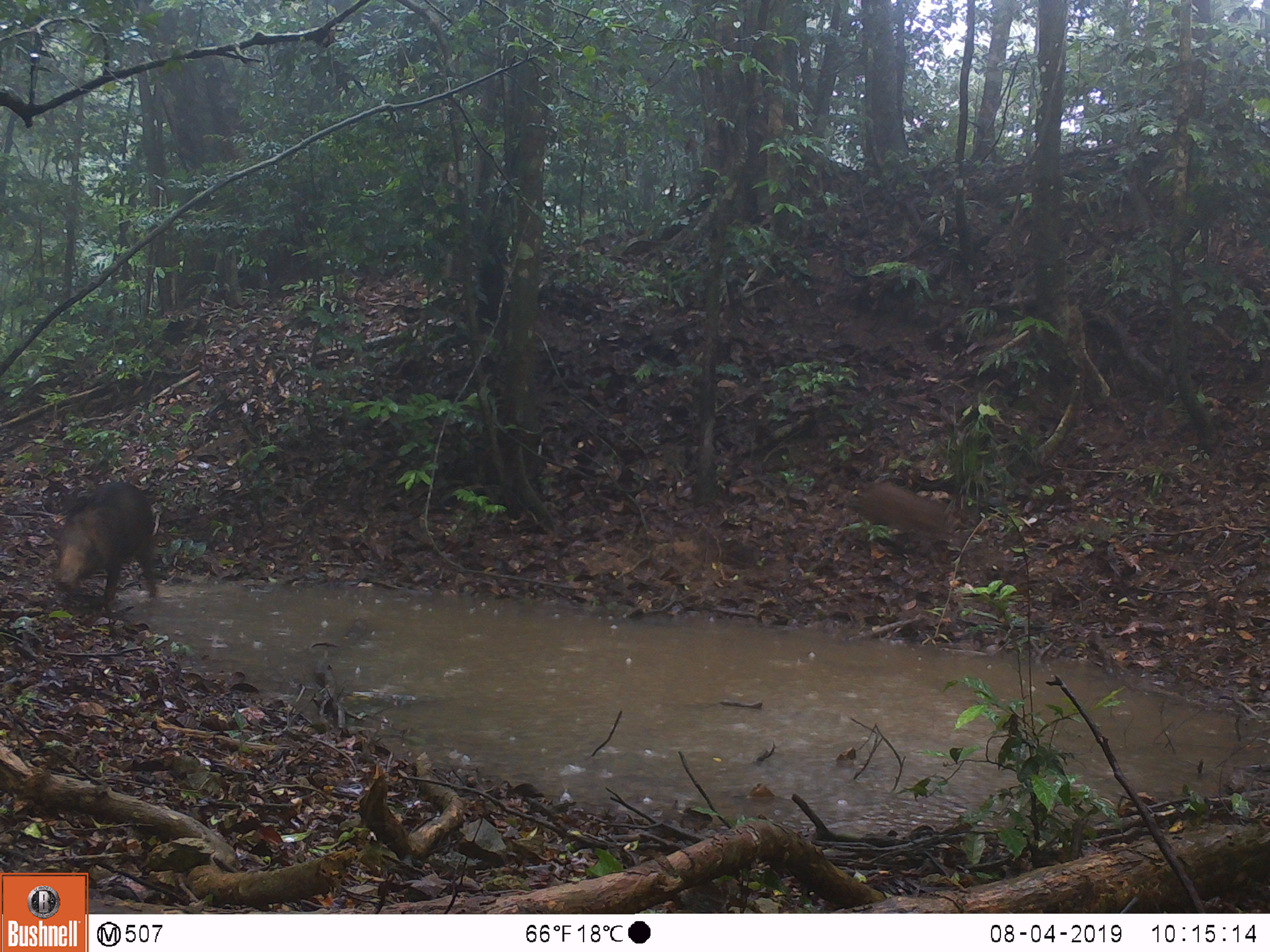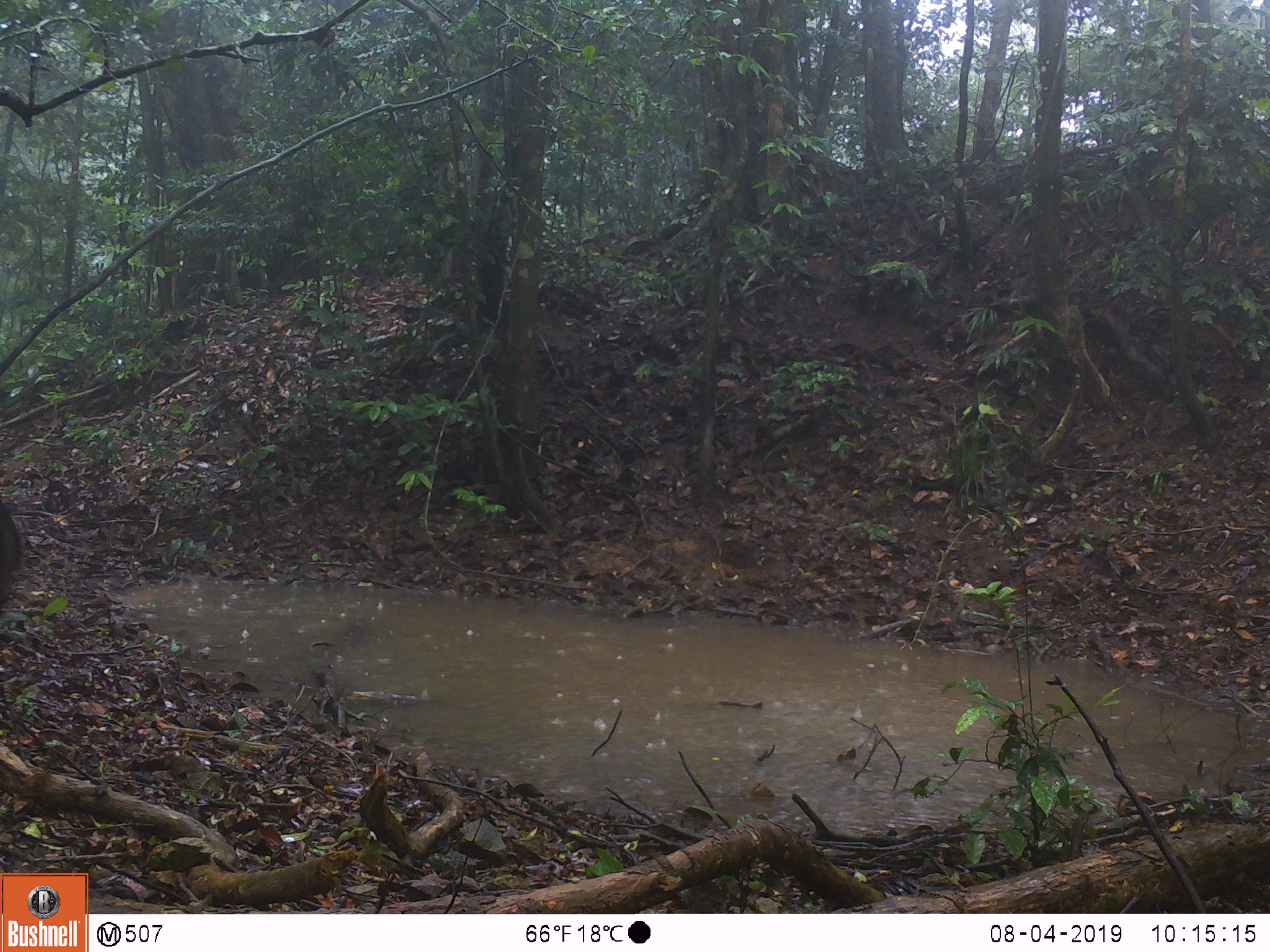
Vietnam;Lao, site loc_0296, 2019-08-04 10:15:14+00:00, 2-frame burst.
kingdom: Animalia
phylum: Chordata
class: Mammalia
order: Artiodactyla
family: Suidae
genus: Sus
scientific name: Sus scrofa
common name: eurasian wild pig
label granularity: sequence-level